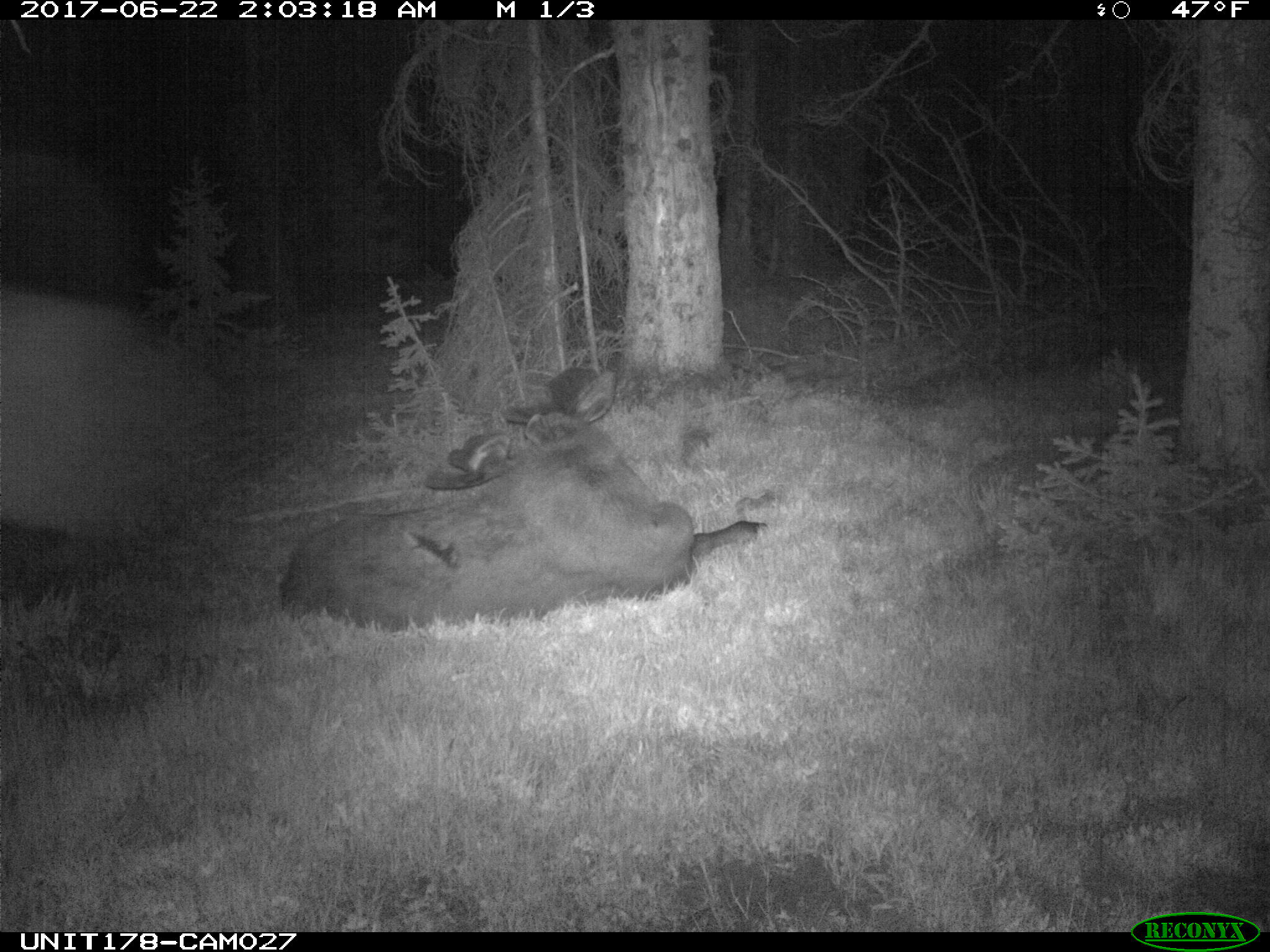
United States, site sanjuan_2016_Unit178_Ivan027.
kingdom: Animalia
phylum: Chordata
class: Mammalia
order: Artiodactyla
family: Cervidae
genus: Alces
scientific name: Alces alces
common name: moose